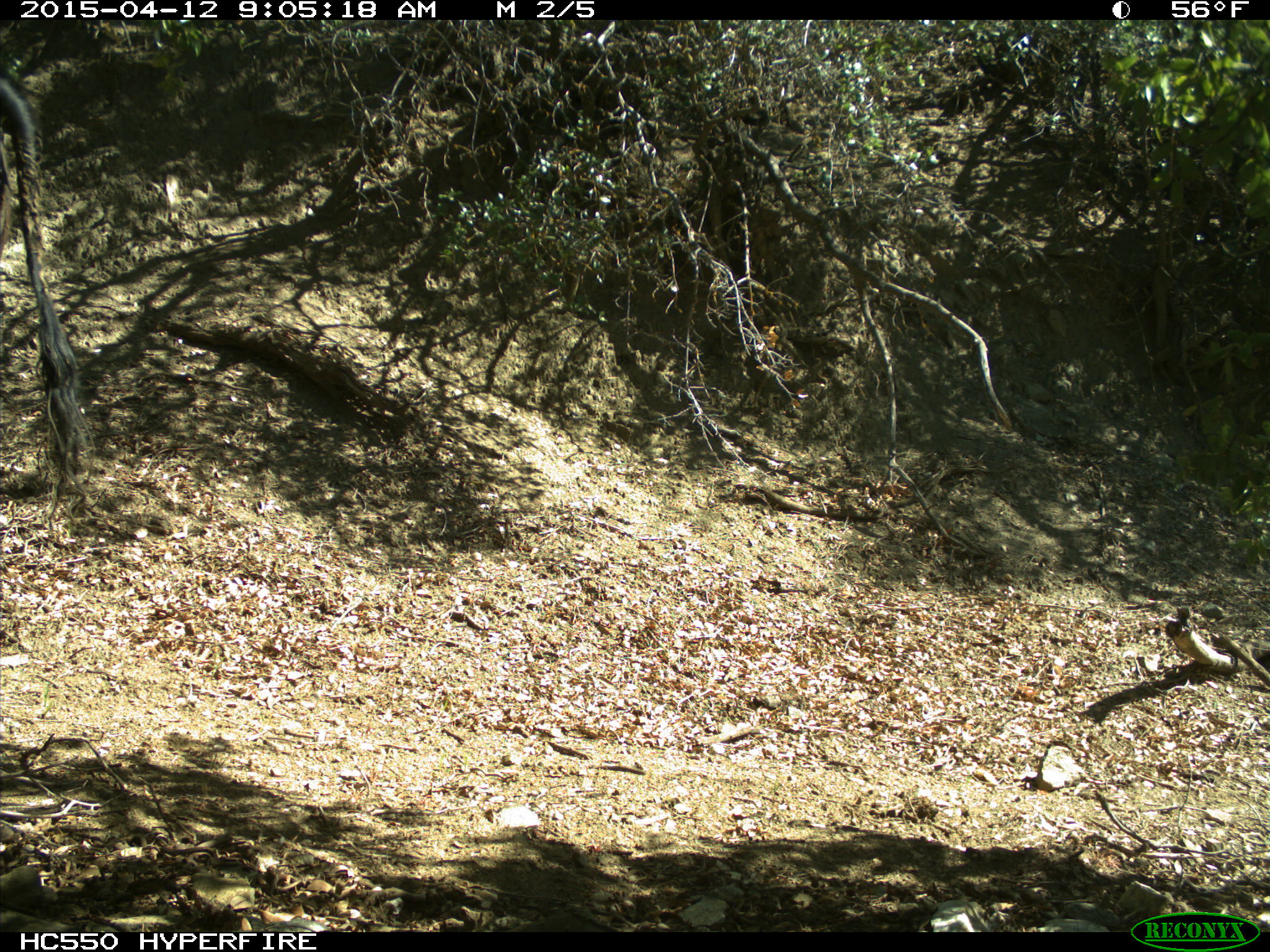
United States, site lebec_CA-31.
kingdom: Animalia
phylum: Chordata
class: Mammalia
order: Artiodactyla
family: Bovidae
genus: Bos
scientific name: Bos taurus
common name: domestic cow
Bos taurus (domestic cow).